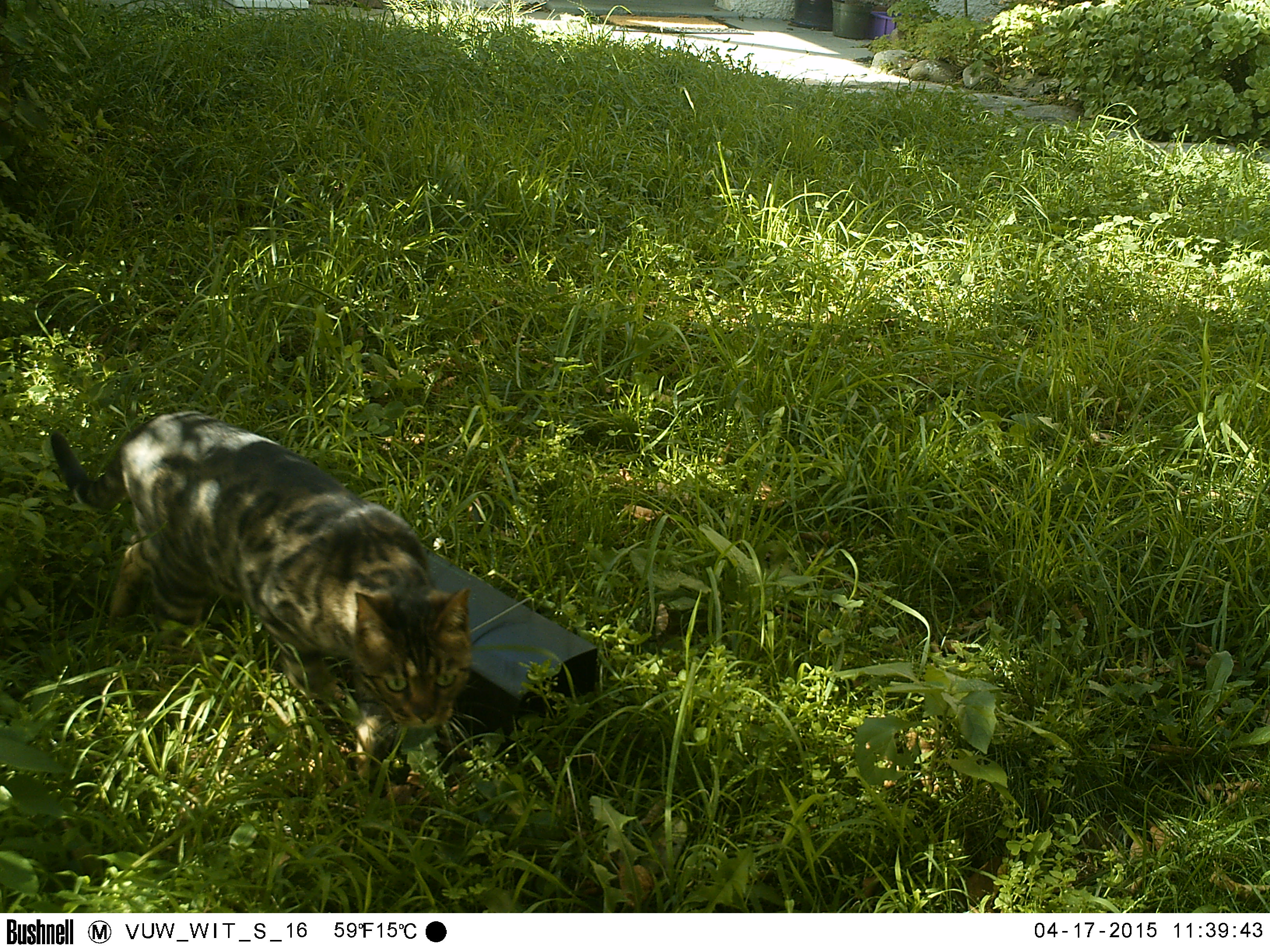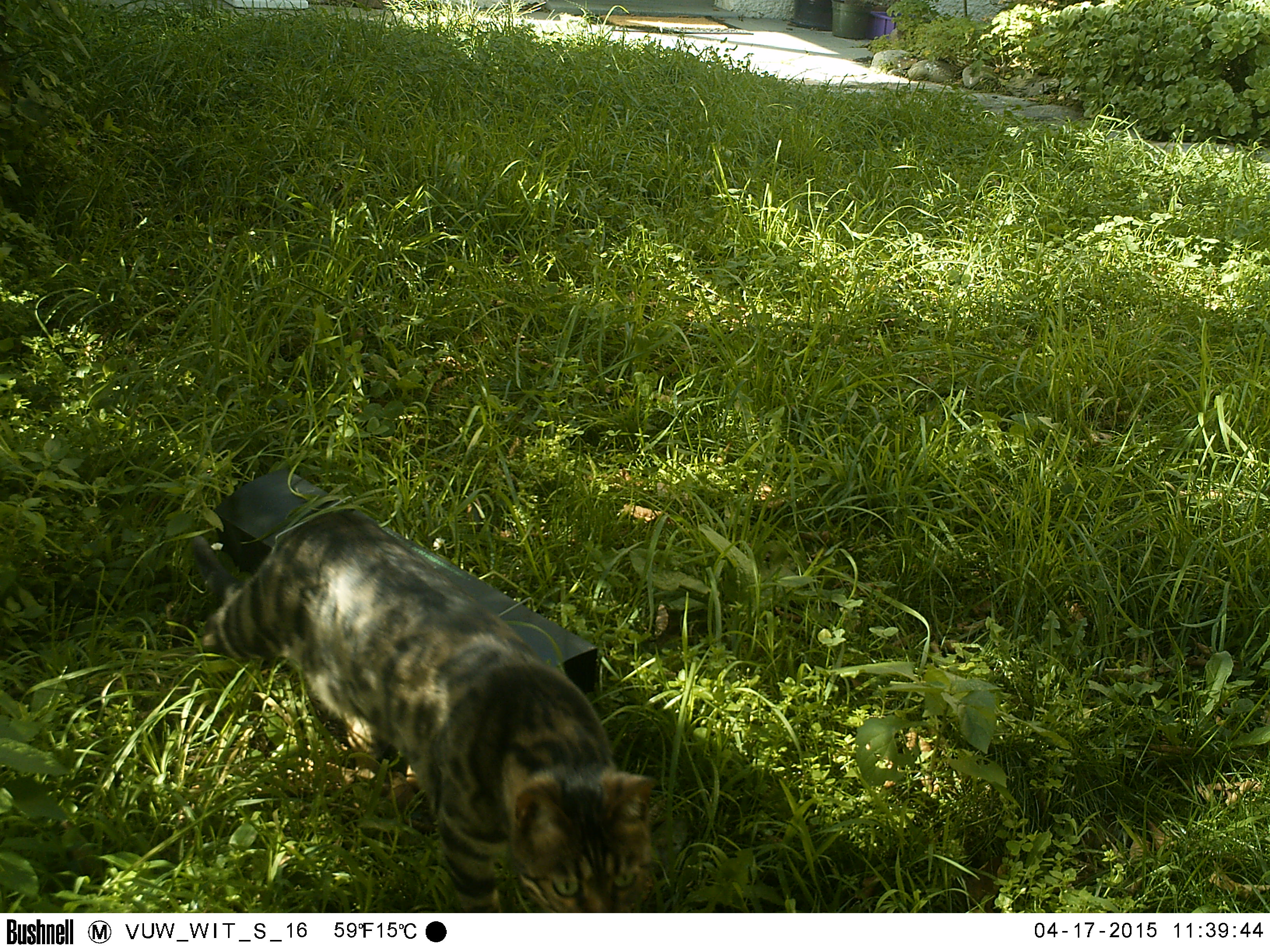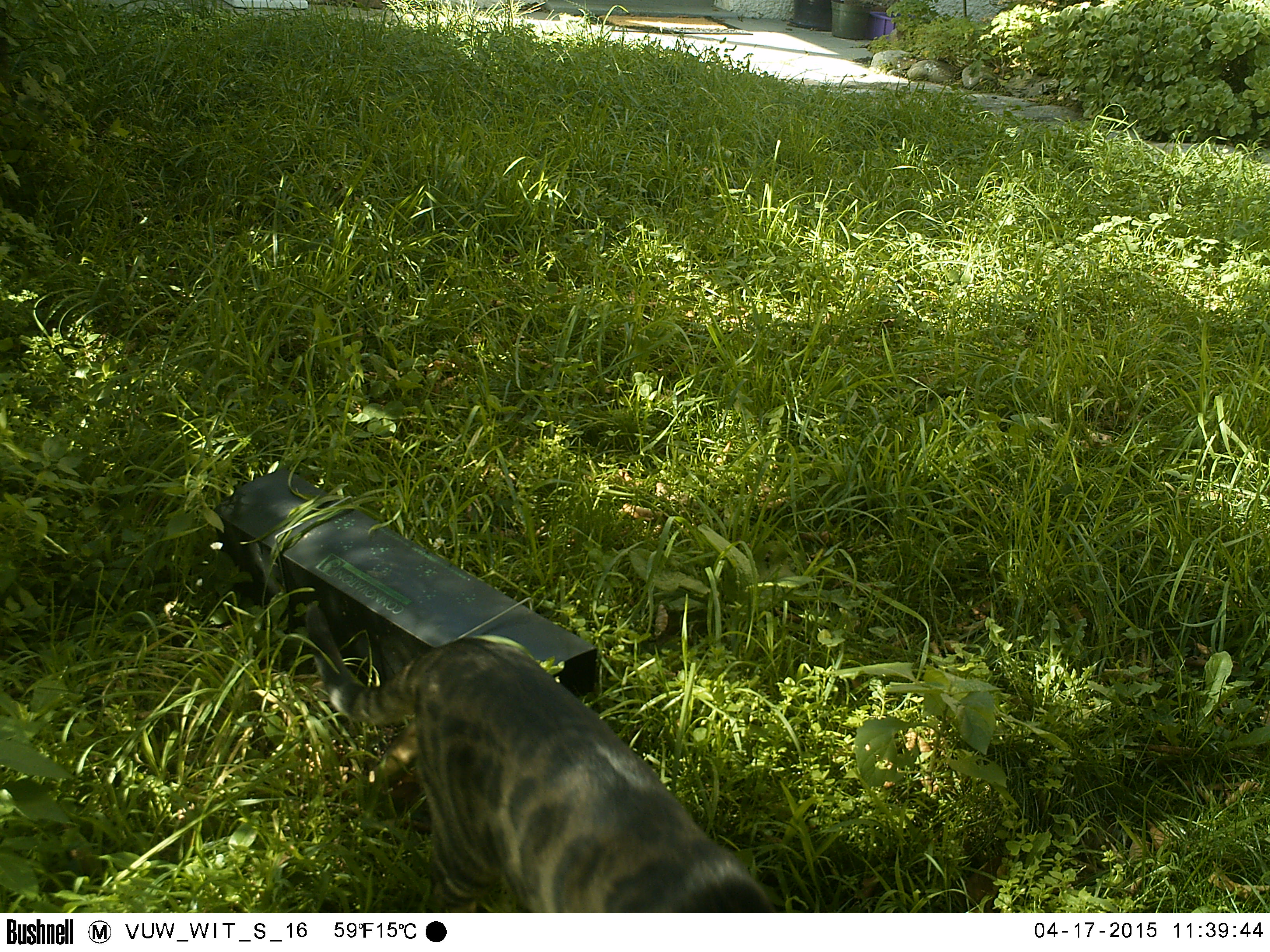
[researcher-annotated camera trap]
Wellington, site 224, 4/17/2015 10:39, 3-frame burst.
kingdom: Animalia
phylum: Chordata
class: Mammalia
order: Carnivora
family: Felidae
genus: Felis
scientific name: Felis catus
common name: cat